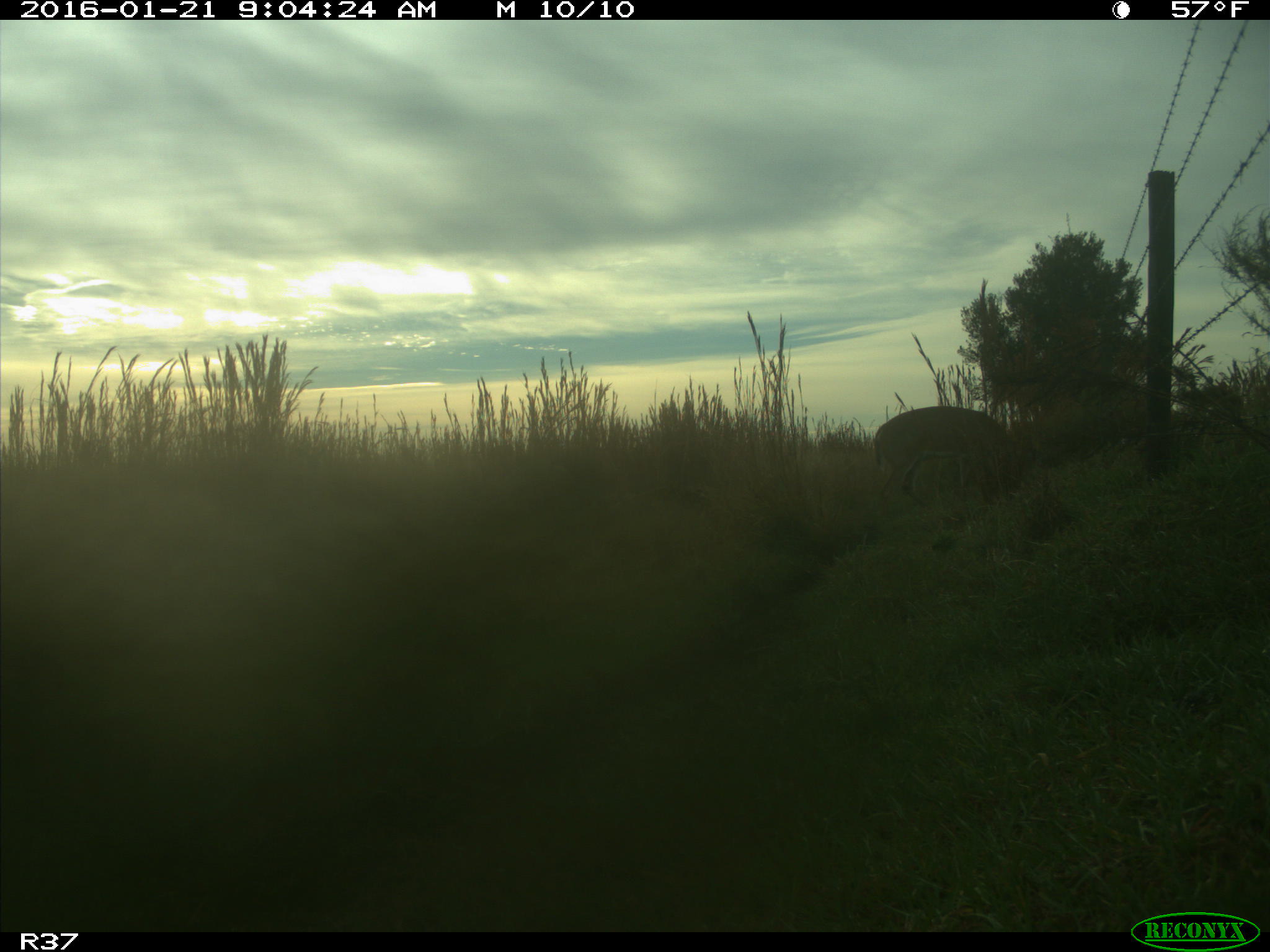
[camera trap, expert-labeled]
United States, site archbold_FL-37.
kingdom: Animalia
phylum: Chordata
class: Mammalia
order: Artiodactyla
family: Cervidae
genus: Odocoileus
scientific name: Odocoileus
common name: deer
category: unidentified deer